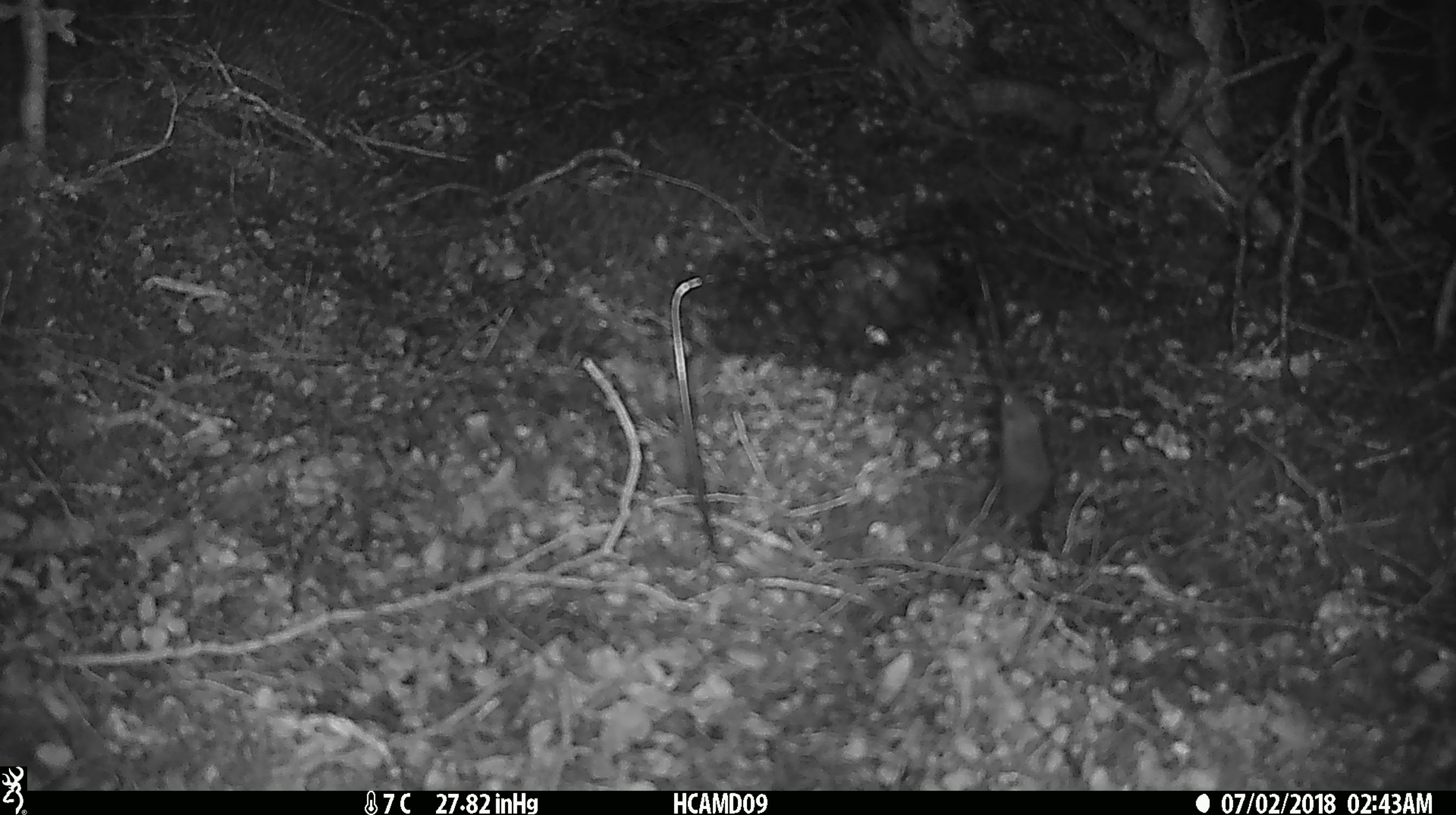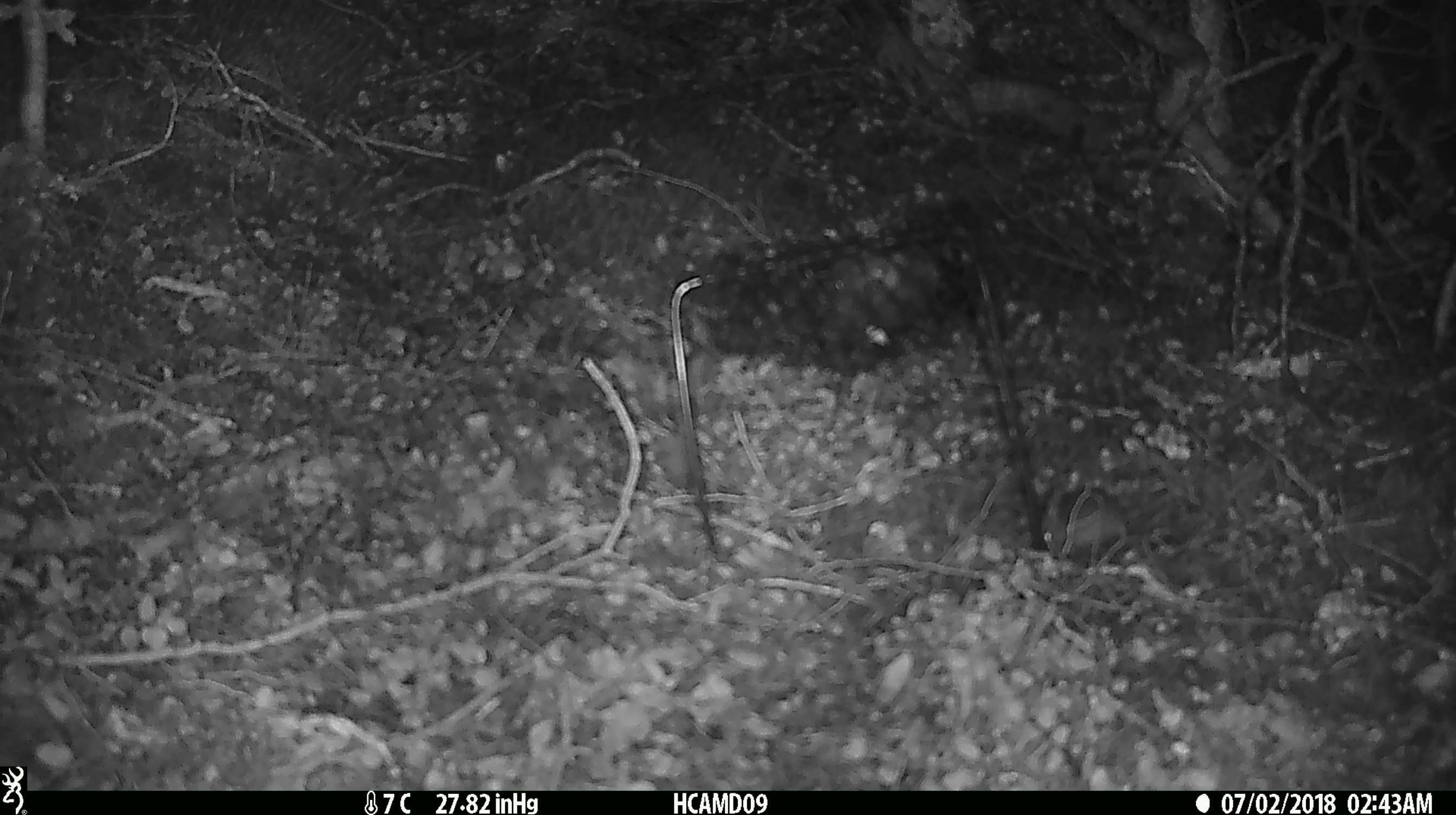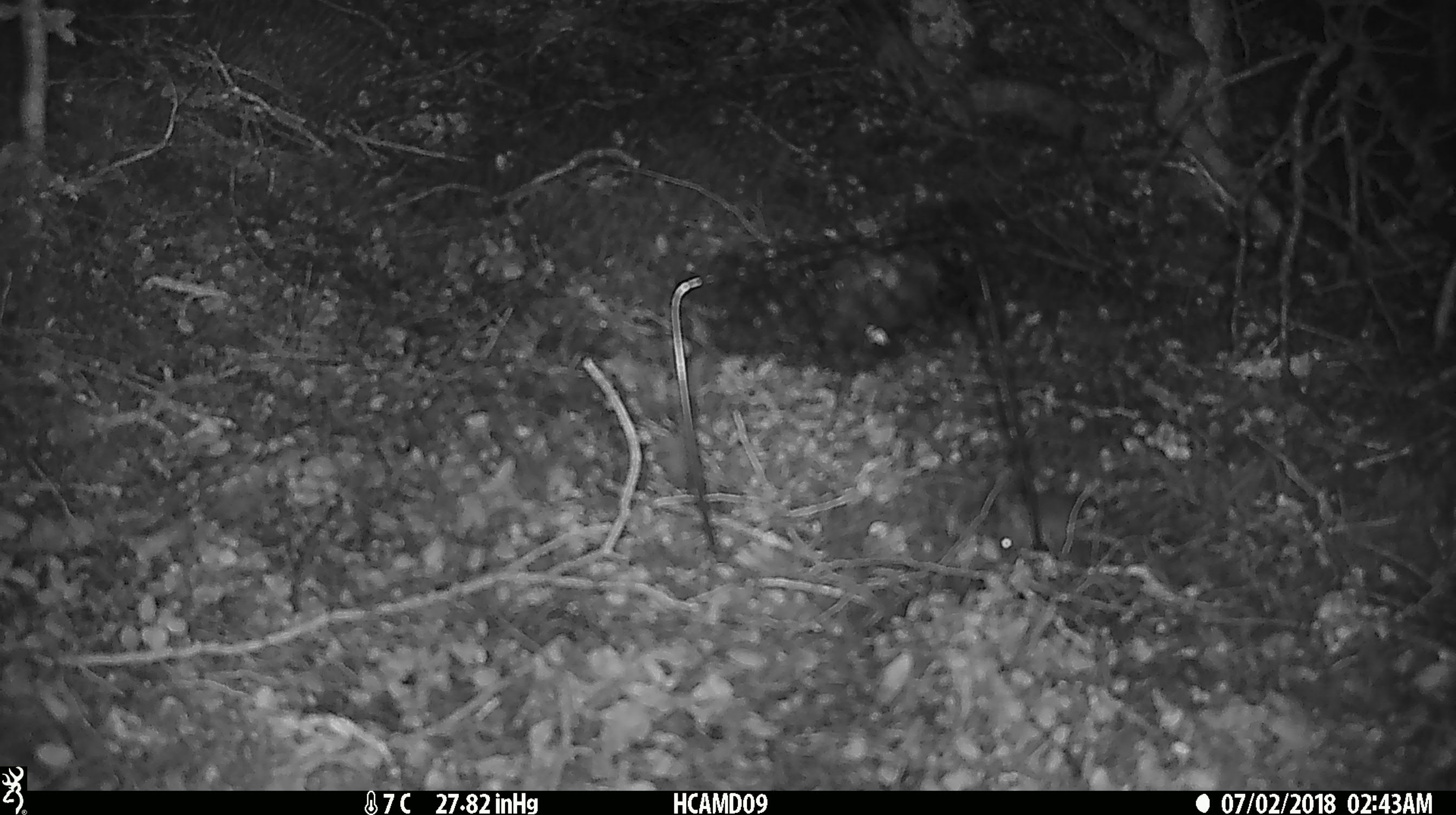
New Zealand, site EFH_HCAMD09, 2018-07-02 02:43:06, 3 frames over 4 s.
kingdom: Animalia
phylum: Chordata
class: Mammalia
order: Rodentia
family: Muridae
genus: Mus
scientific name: Mus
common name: mouse